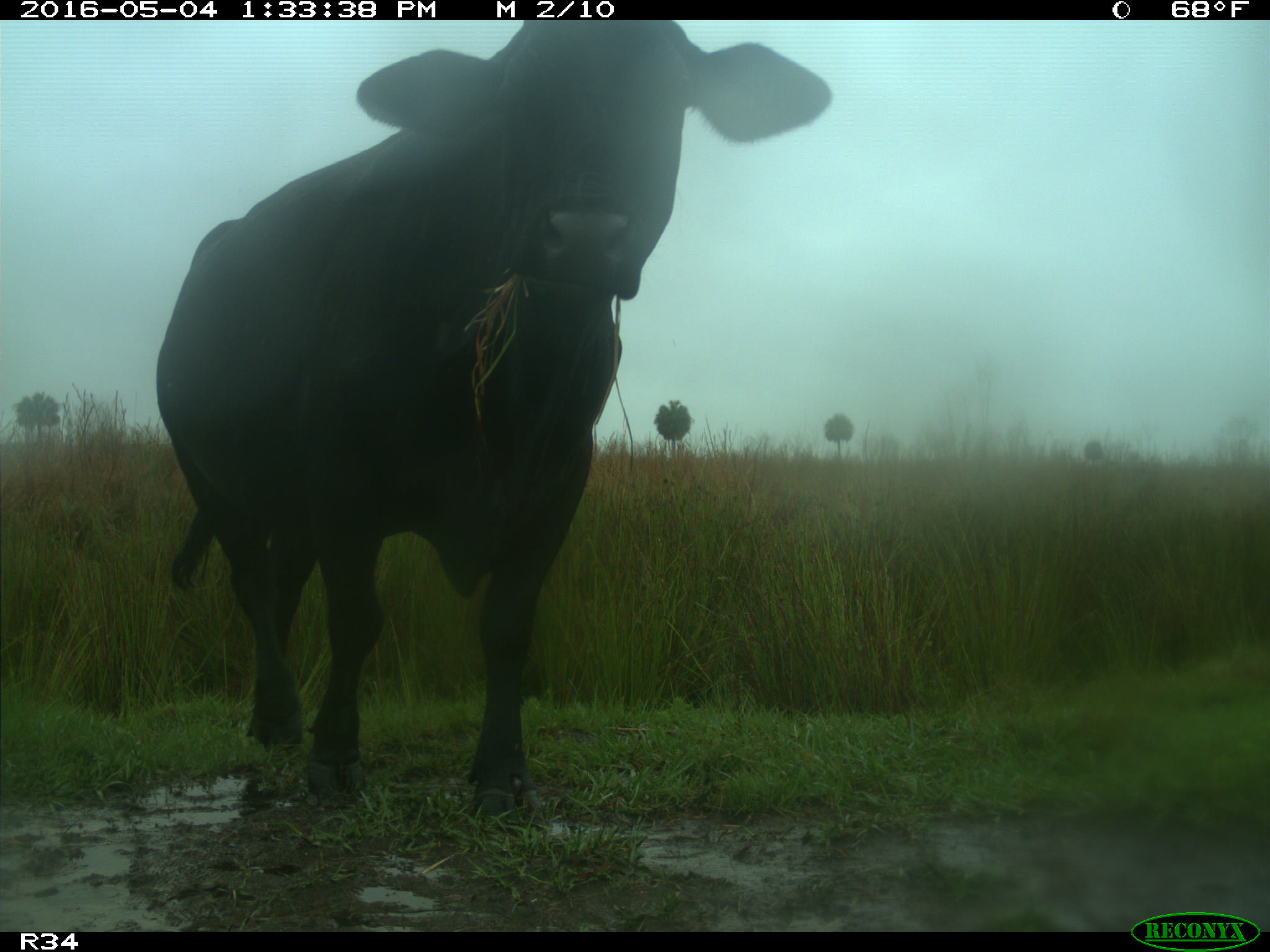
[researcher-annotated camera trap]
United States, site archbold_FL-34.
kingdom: Animalia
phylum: Chordata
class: Mammalia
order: Artiodactyla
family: Bovidae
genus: Bos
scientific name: Bos taurus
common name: domestic cow